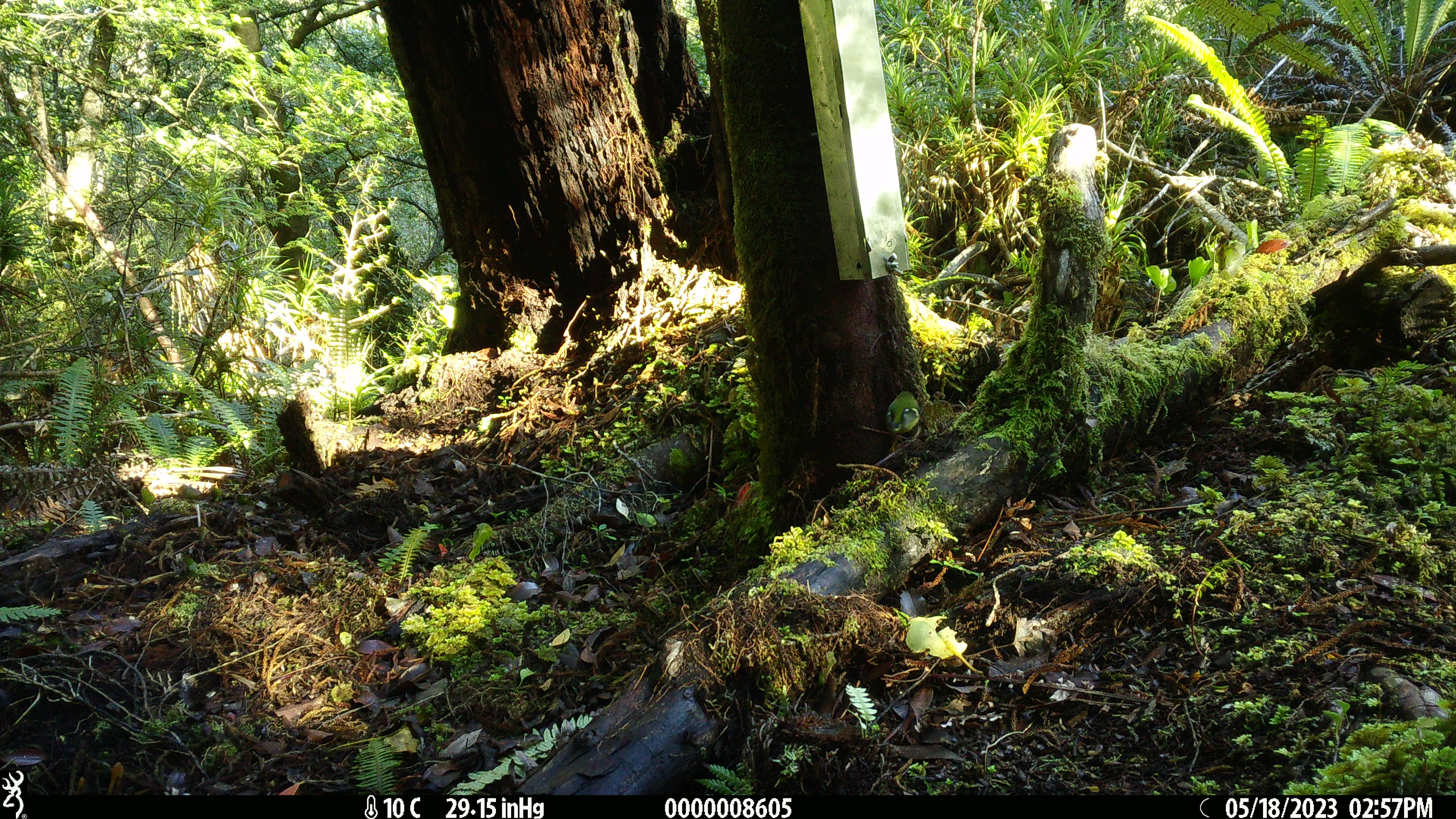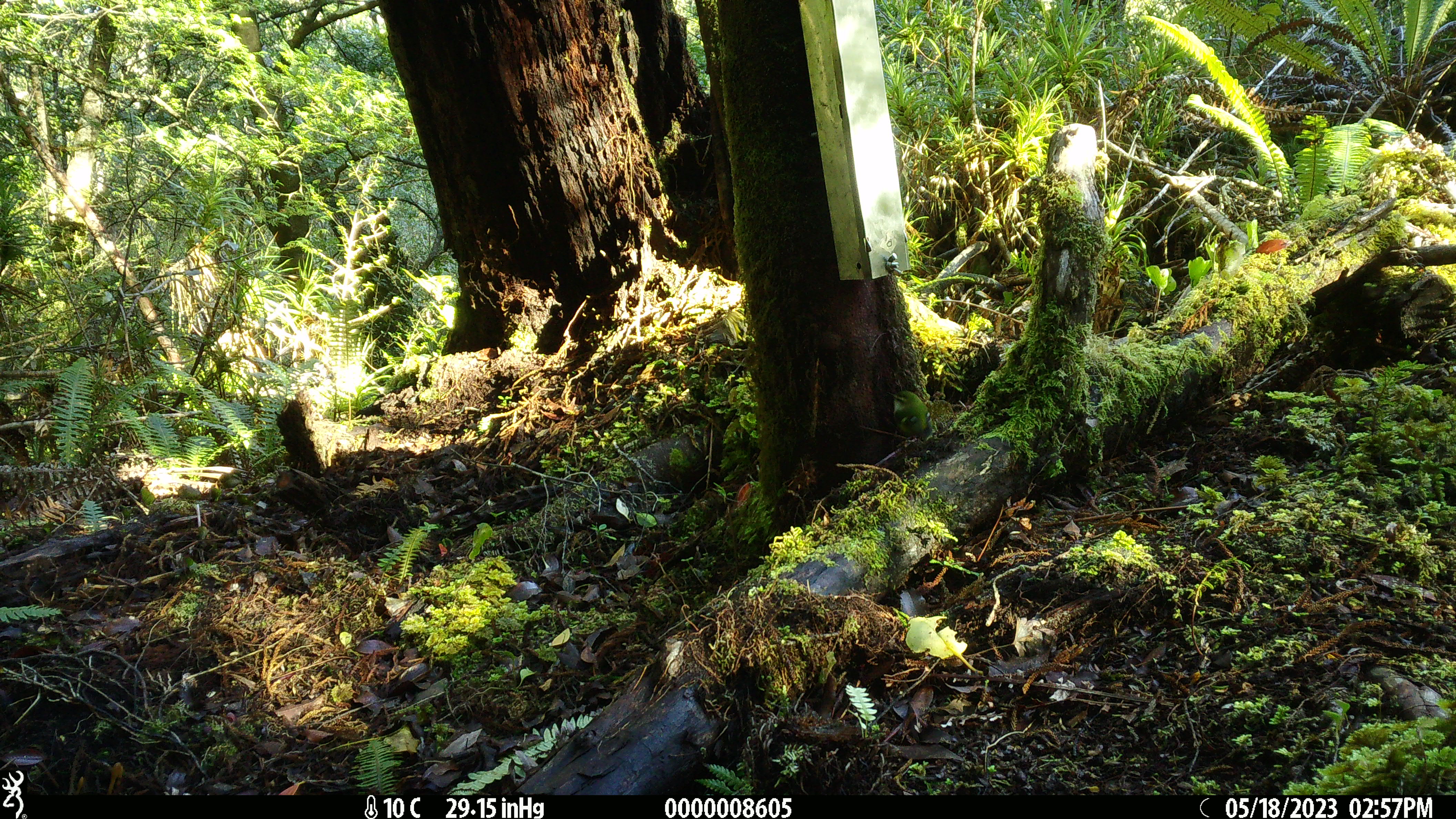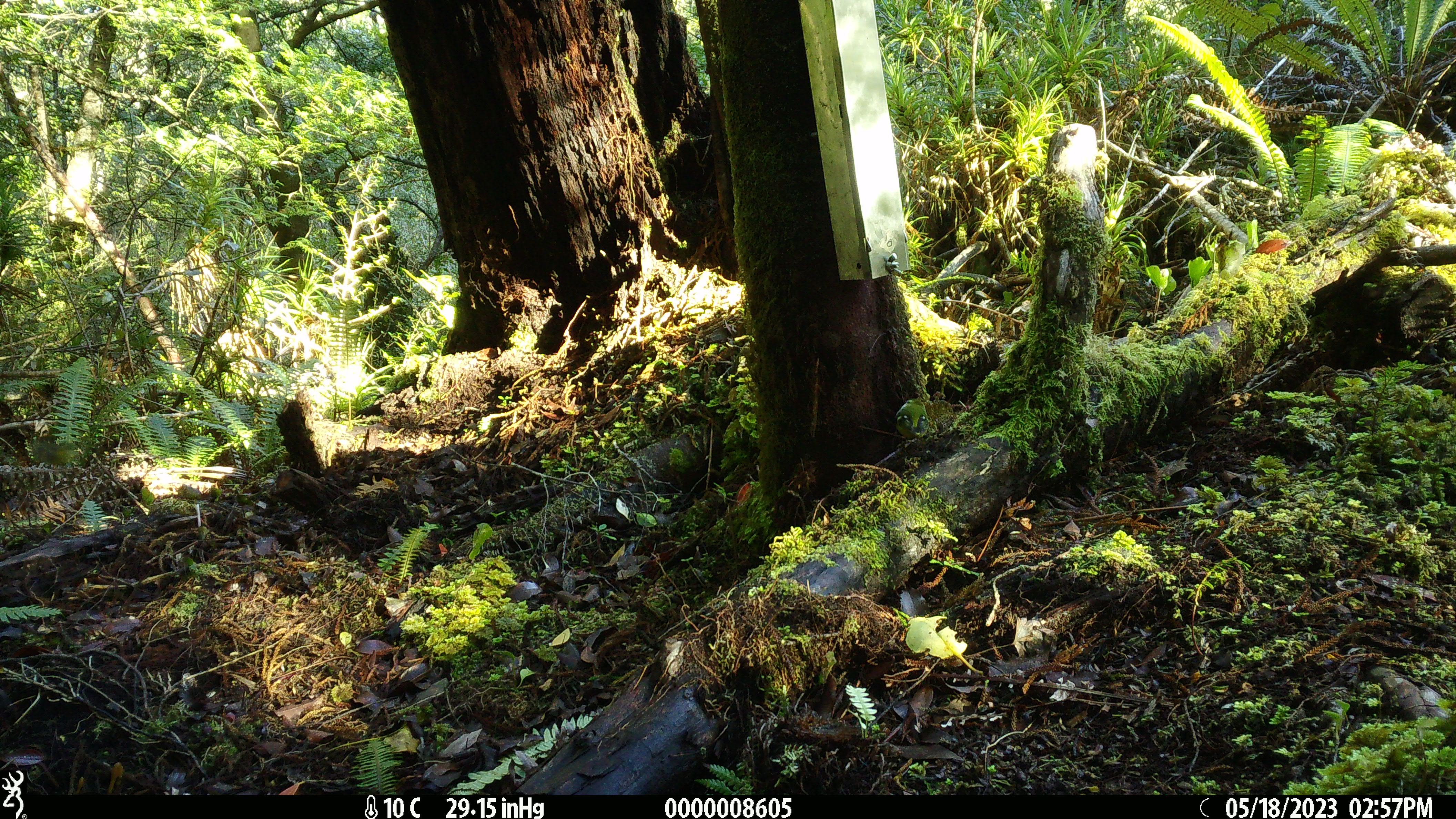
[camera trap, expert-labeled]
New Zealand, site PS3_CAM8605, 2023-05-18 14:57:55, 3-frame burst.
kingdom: Animalia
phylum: Chordata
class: Aves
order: Passeriformes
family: Acanthisittidae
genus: Acanthisitta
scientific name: Acanthisitta chloris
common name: rifleman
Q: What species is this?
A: Rifleman (Acanthisitta chloris).